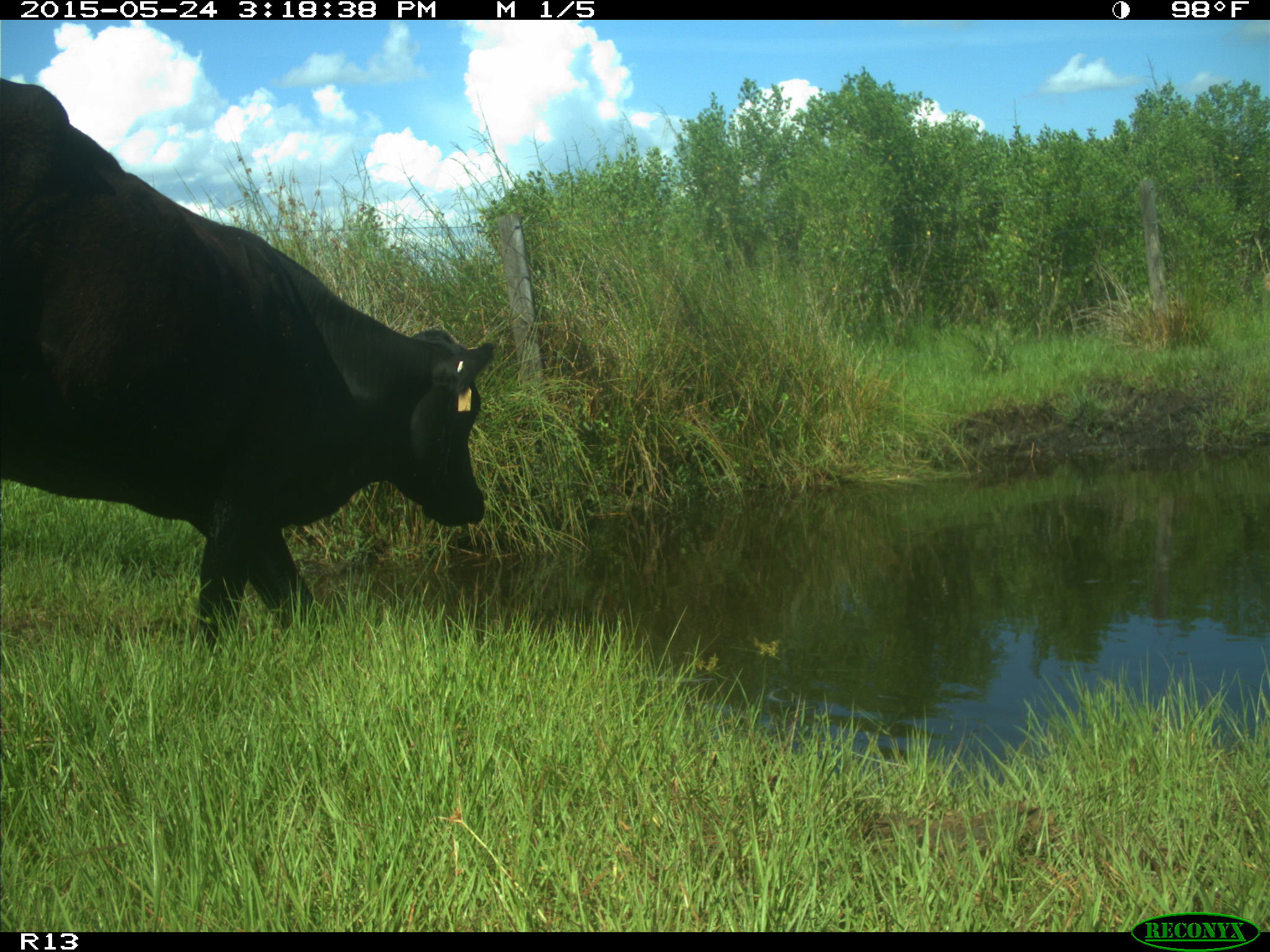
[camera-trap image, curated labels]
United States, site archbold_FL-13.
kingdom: Animalia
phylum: Chordata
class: Mammalia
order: Artiodactyla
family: Bovidae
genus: Bos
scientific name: Bos taurus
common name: domestic cow